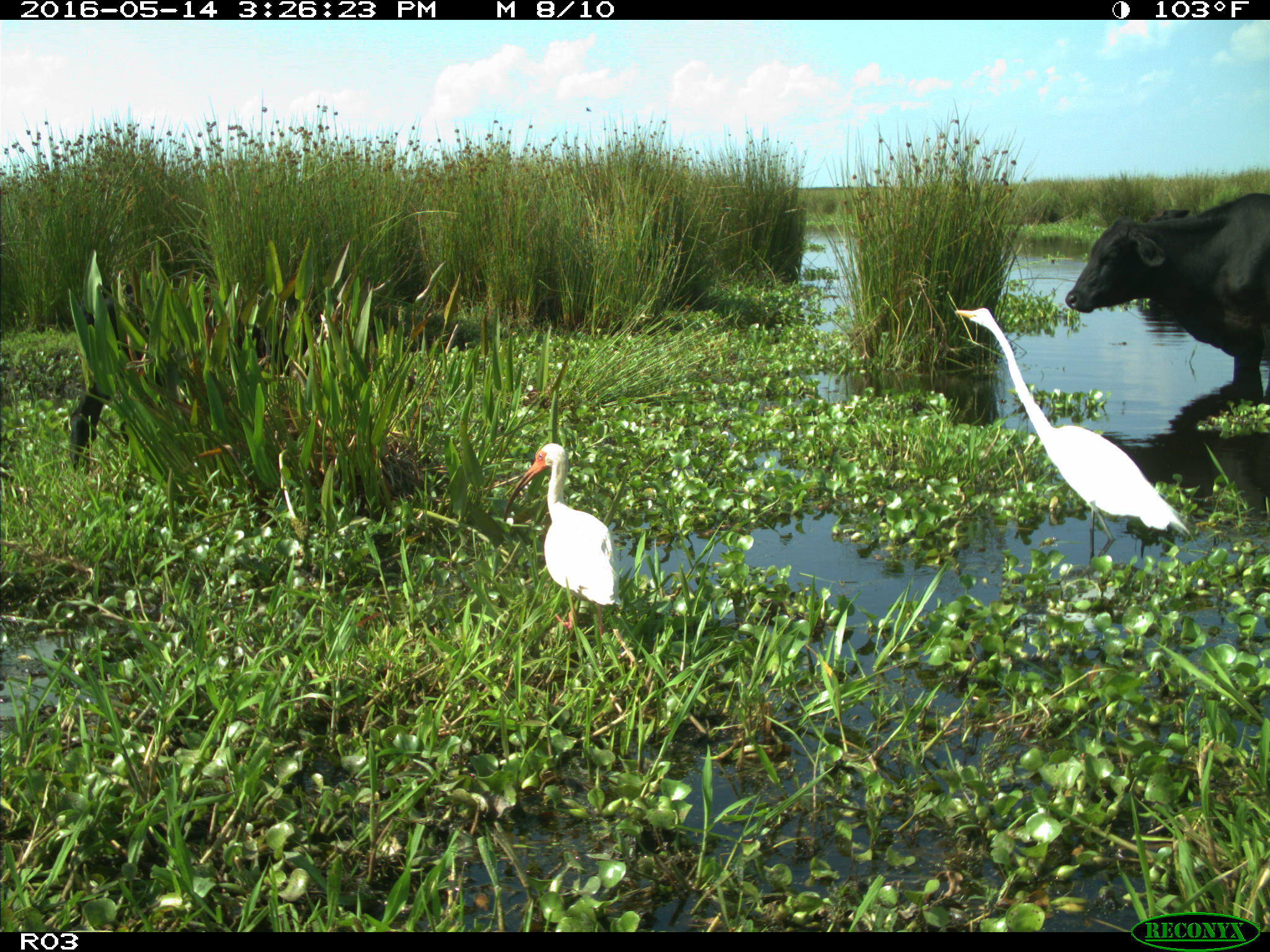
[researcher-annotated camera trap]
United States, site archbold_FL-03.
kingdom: Animalia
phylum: Chordata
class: Mammalia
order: Artiodactyla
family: Bovidae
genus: Bos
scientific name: Bos taurus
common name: domestic cow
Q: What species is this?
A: Bos taurus (domestic cow).